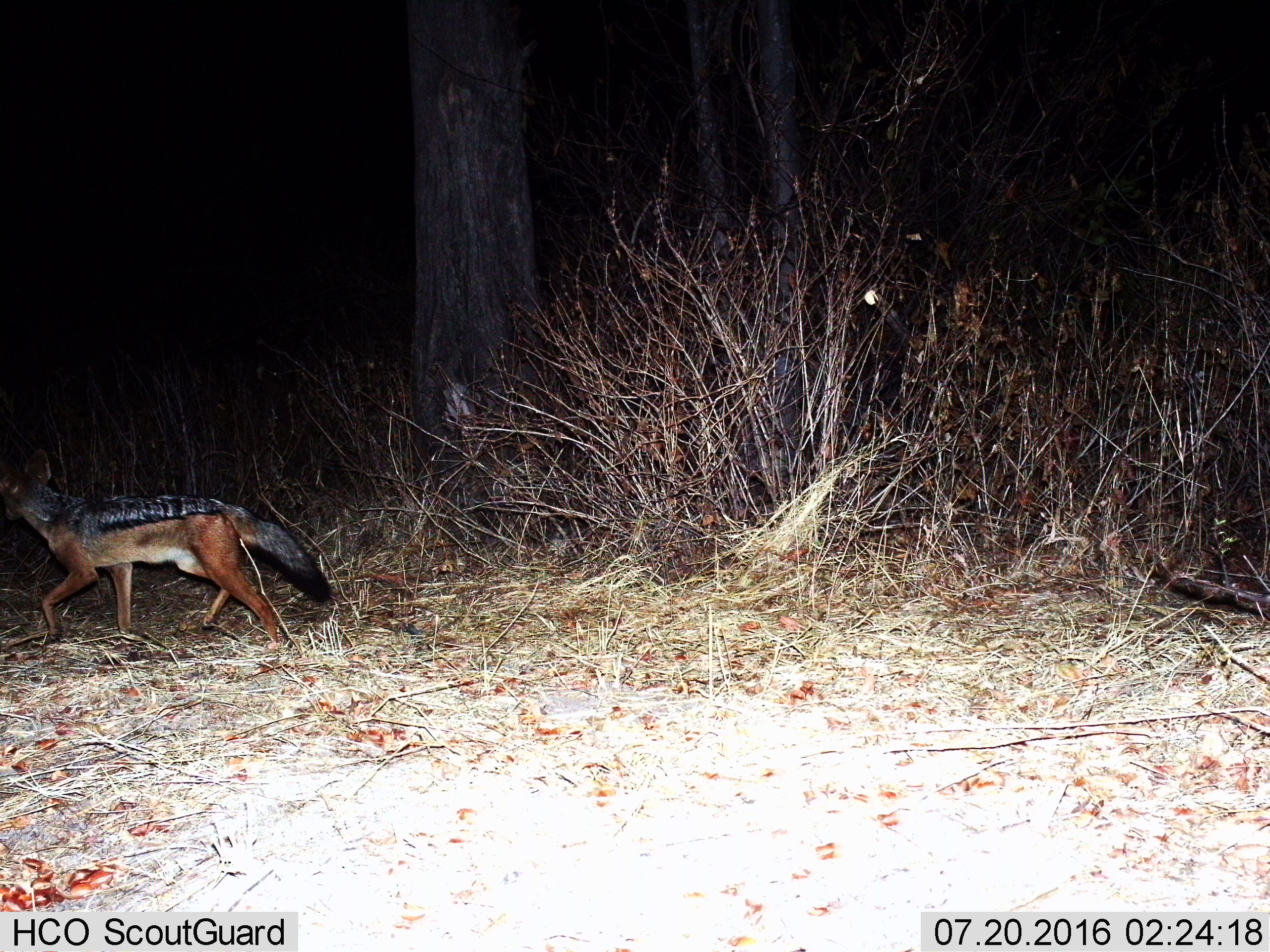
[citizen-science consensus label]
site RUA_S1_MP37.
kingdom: Animalia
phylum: Chordata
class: Mammalia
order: Carnivora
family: Canidae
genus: Lupulella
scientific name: Lupulella mesomelas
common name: black-backed jackal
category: jackalblackbacked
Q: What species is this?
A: Jackalblackbacked (black-backed jackal) (Lupulella mesomelas).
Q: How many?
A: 1.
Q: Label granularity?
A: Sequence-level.